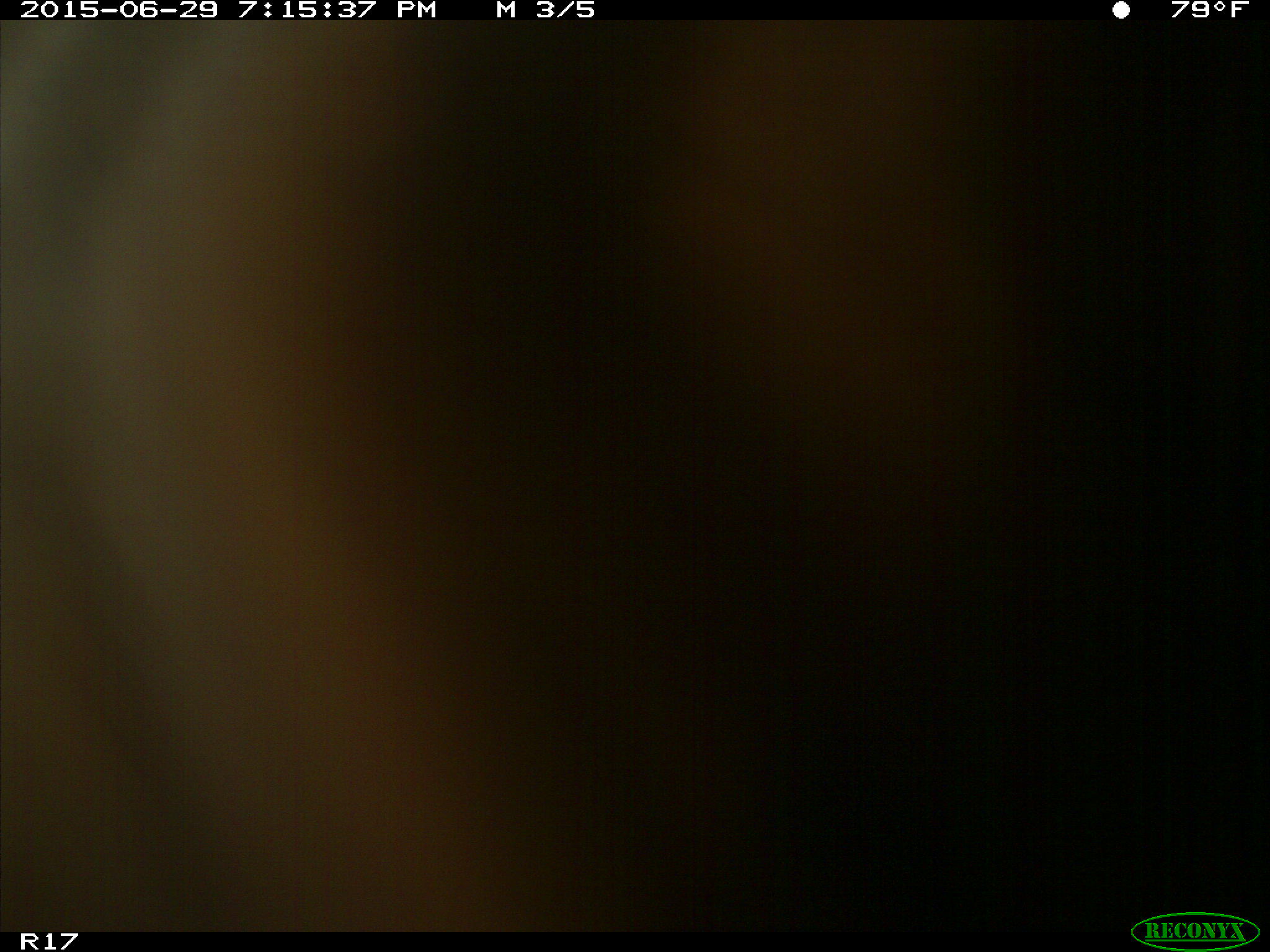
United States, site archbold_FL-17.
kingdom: Animalia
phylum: Chordata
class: Mammalia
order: Artiodactyla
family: Bovidae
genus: Bos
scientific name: Bos taurus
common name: domestic cow